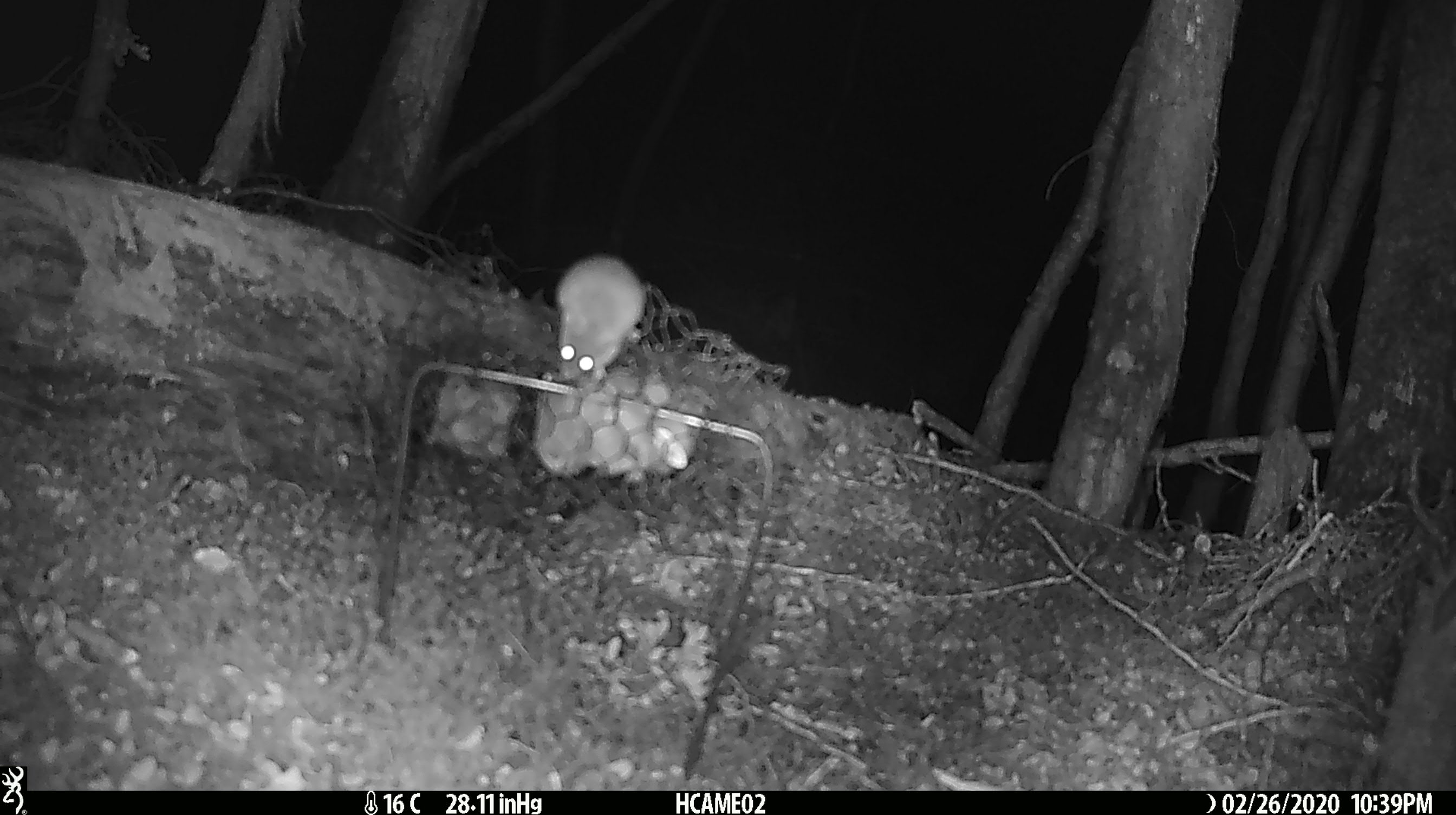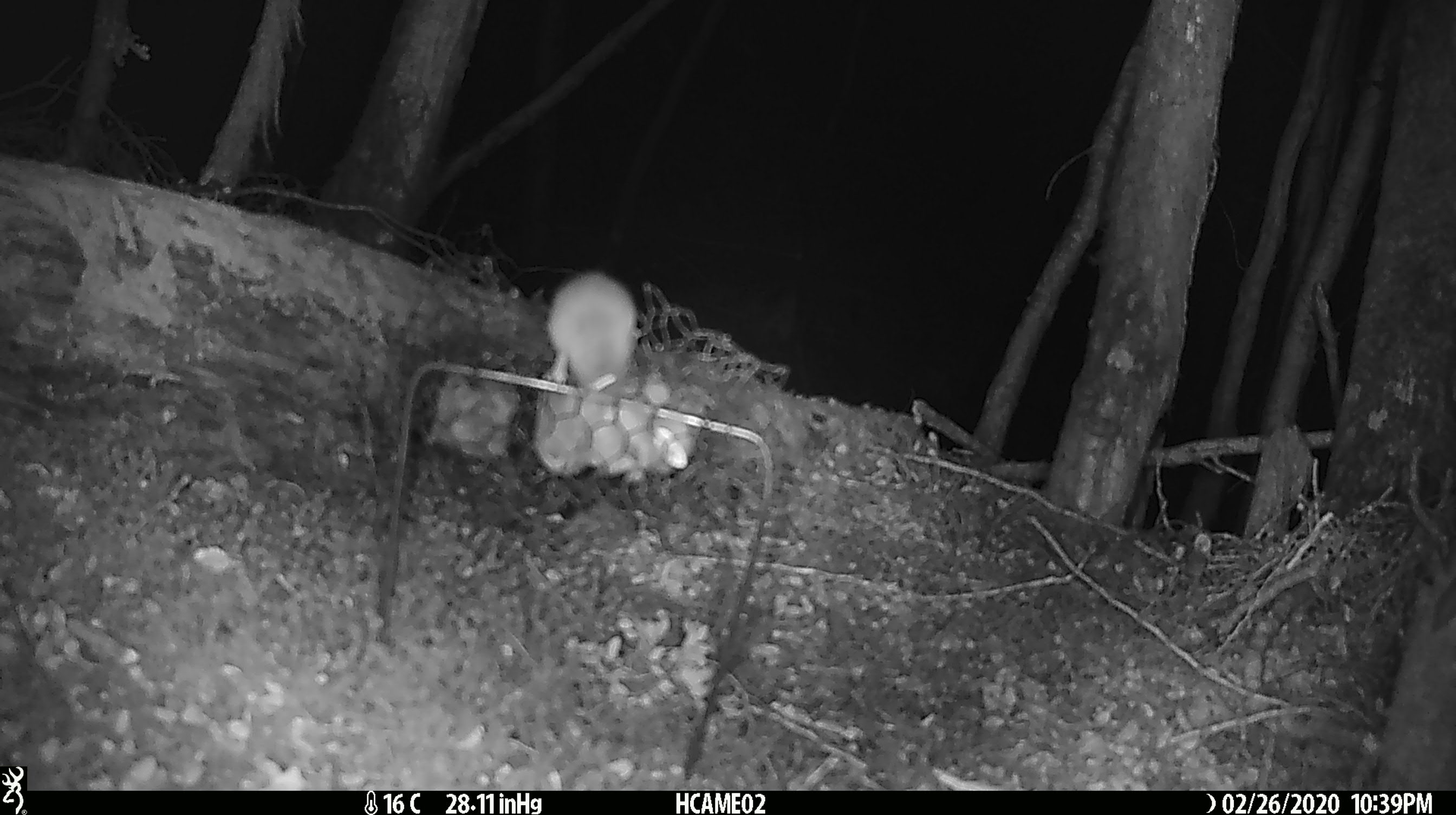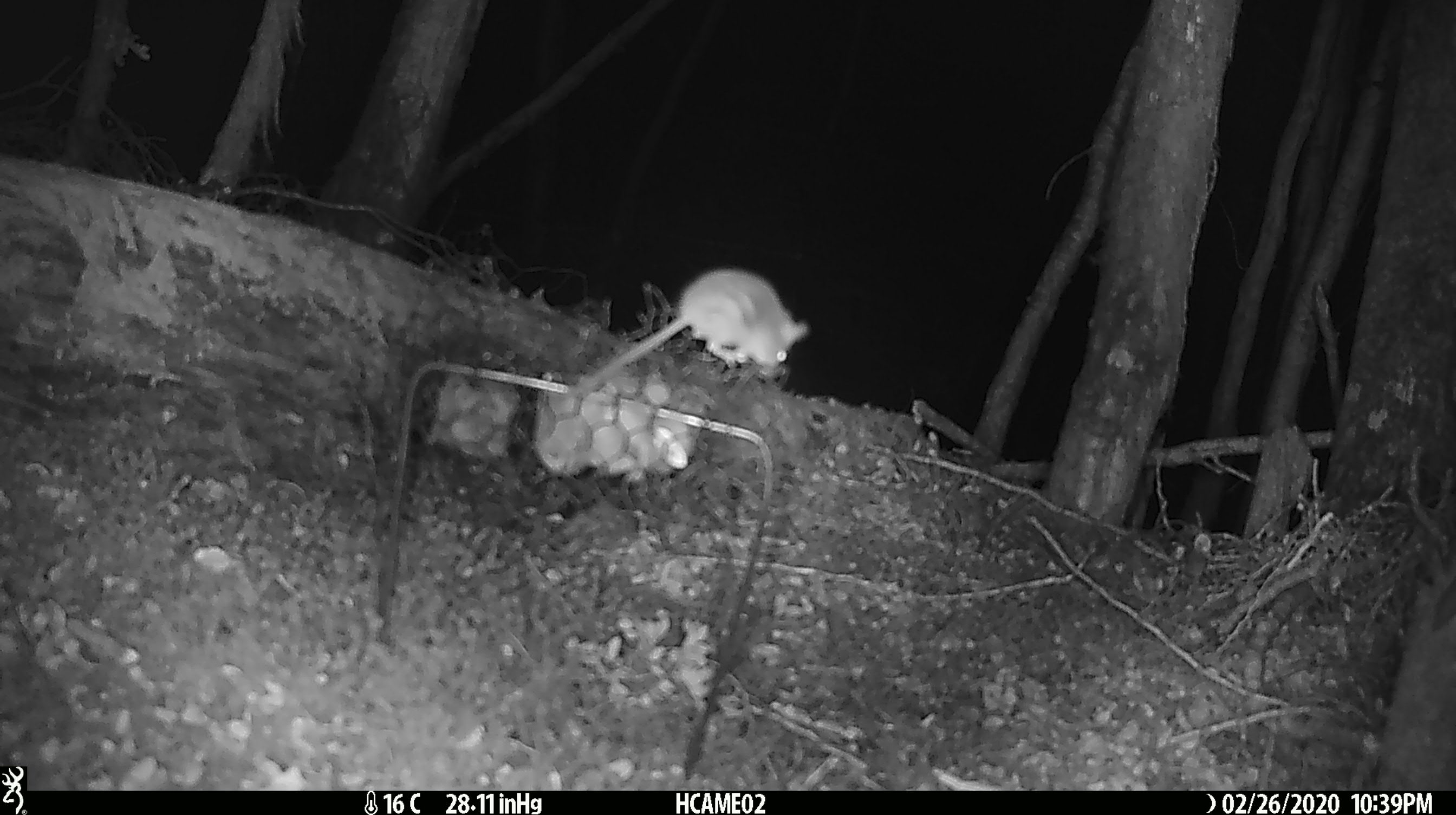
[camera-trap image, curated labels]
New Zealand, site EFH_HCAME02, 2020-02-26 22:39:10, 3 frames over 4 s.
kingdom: Animalia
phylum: Chordata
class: Mammalia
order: Rodentia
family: Muridae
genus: Mus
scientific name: Mus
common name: mouse